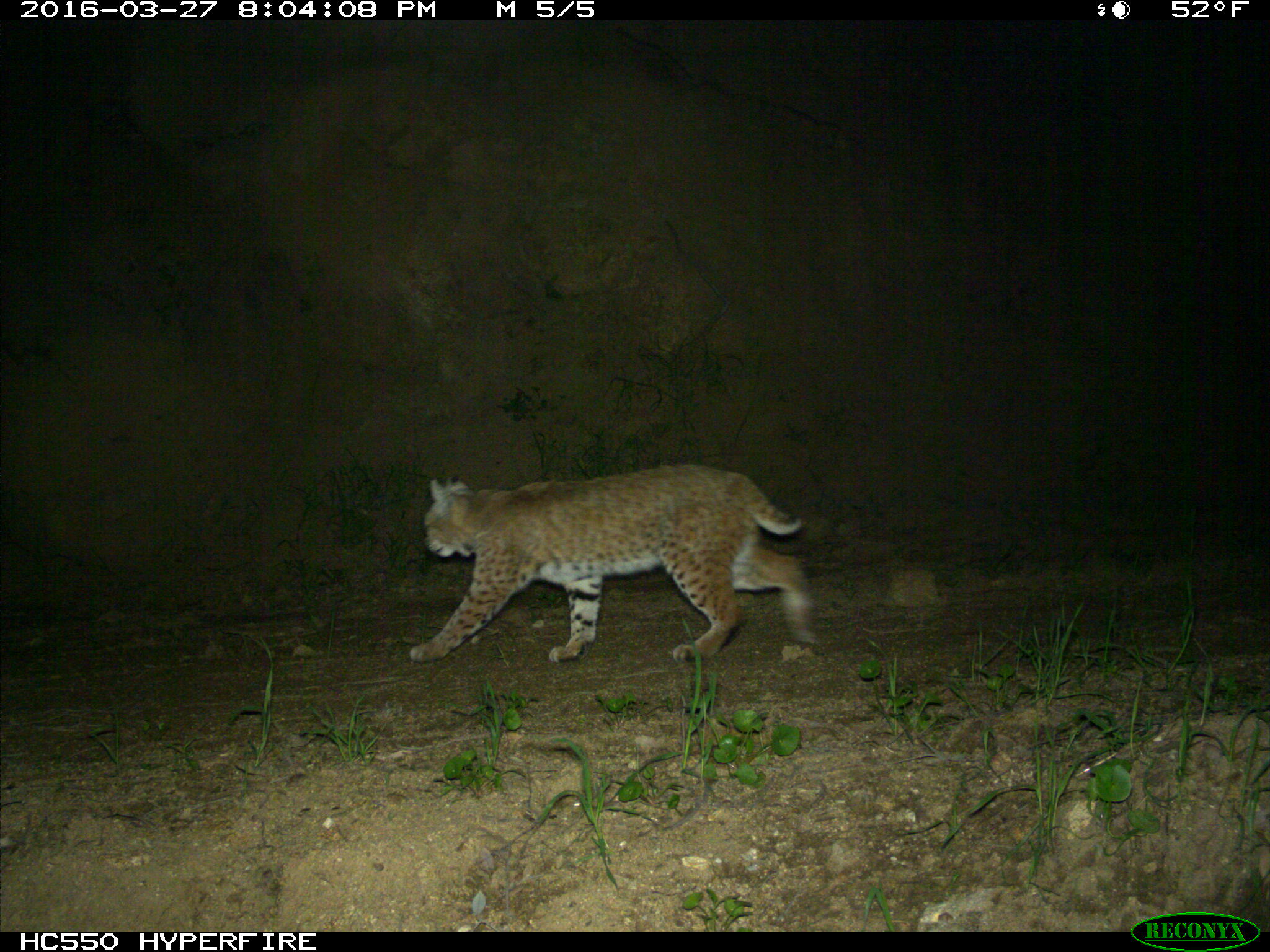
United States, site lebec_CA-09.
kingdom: Animalia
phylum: Chordata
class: Mammalia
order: Carnivora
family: Felidae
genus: Lynx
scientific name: Lynx rufus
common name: bobcat